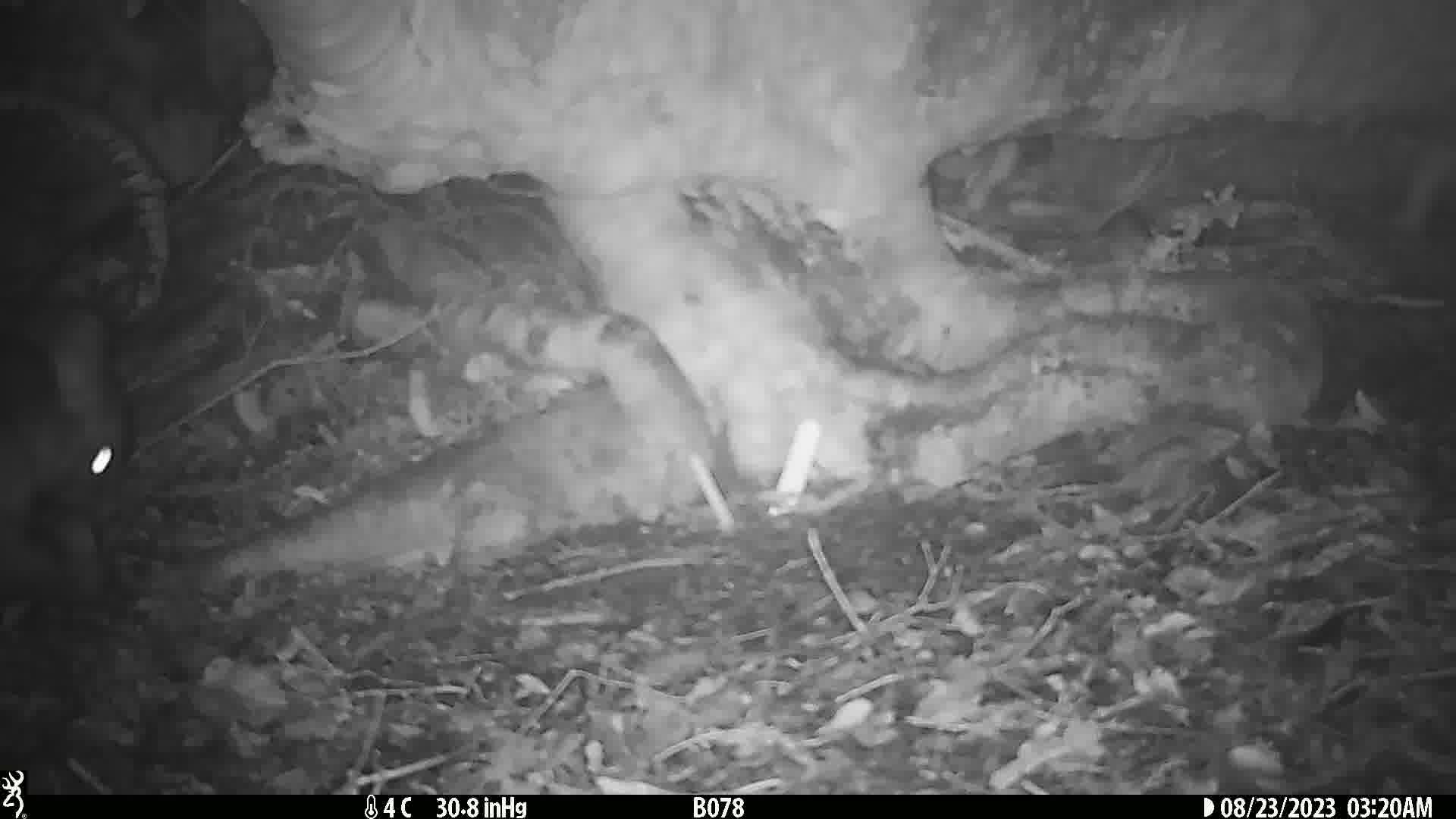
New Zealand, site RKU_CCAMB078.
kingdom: Animalia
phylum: Chordata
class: Mammalia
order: Diprotodontia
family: Phalangeridae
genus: Trichosurus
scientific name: Trichosurus vulpecula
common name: common brushtail possum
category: possum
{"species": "possum (common brushtail possum) (Trichosurus vulpecula)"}